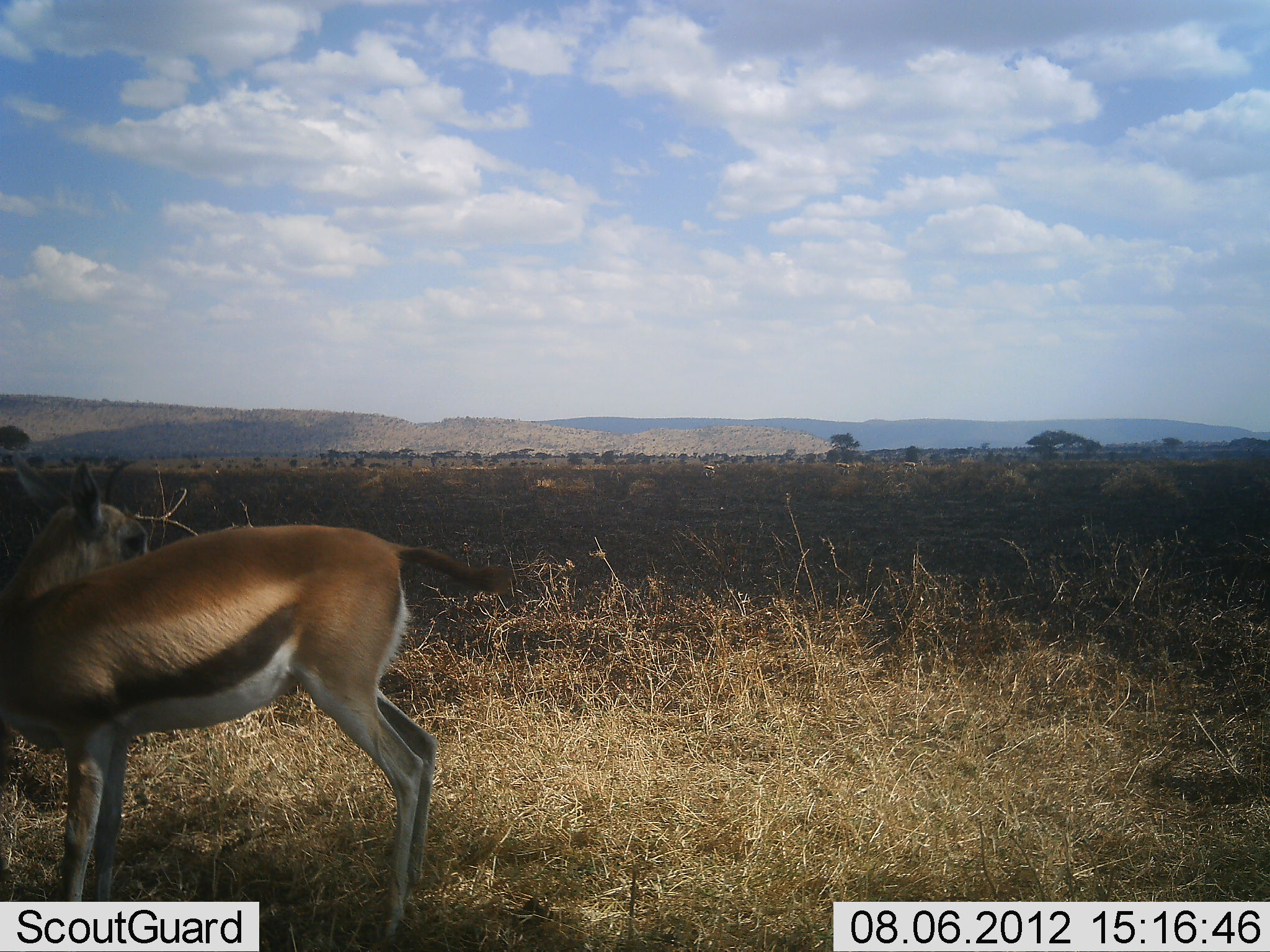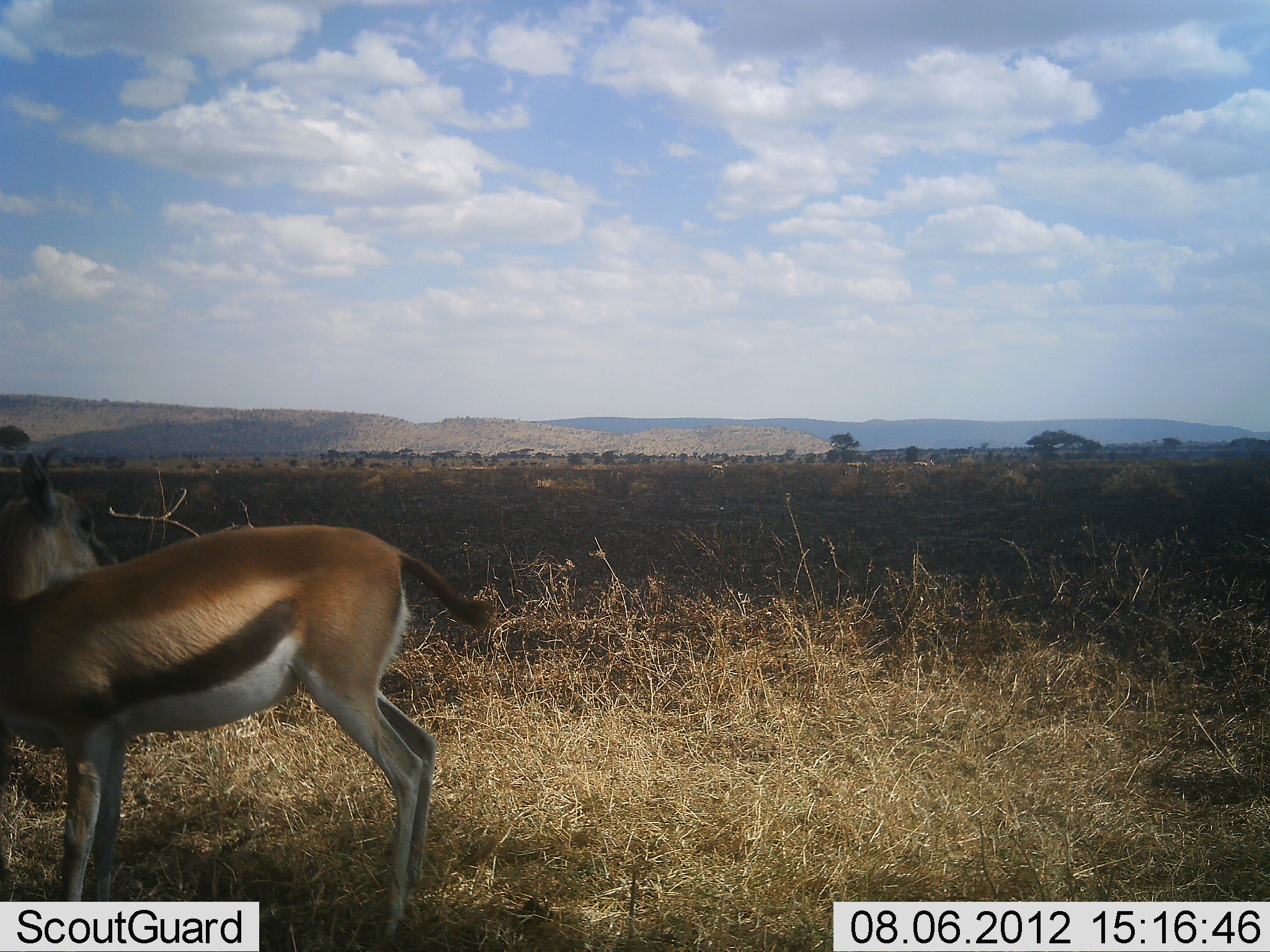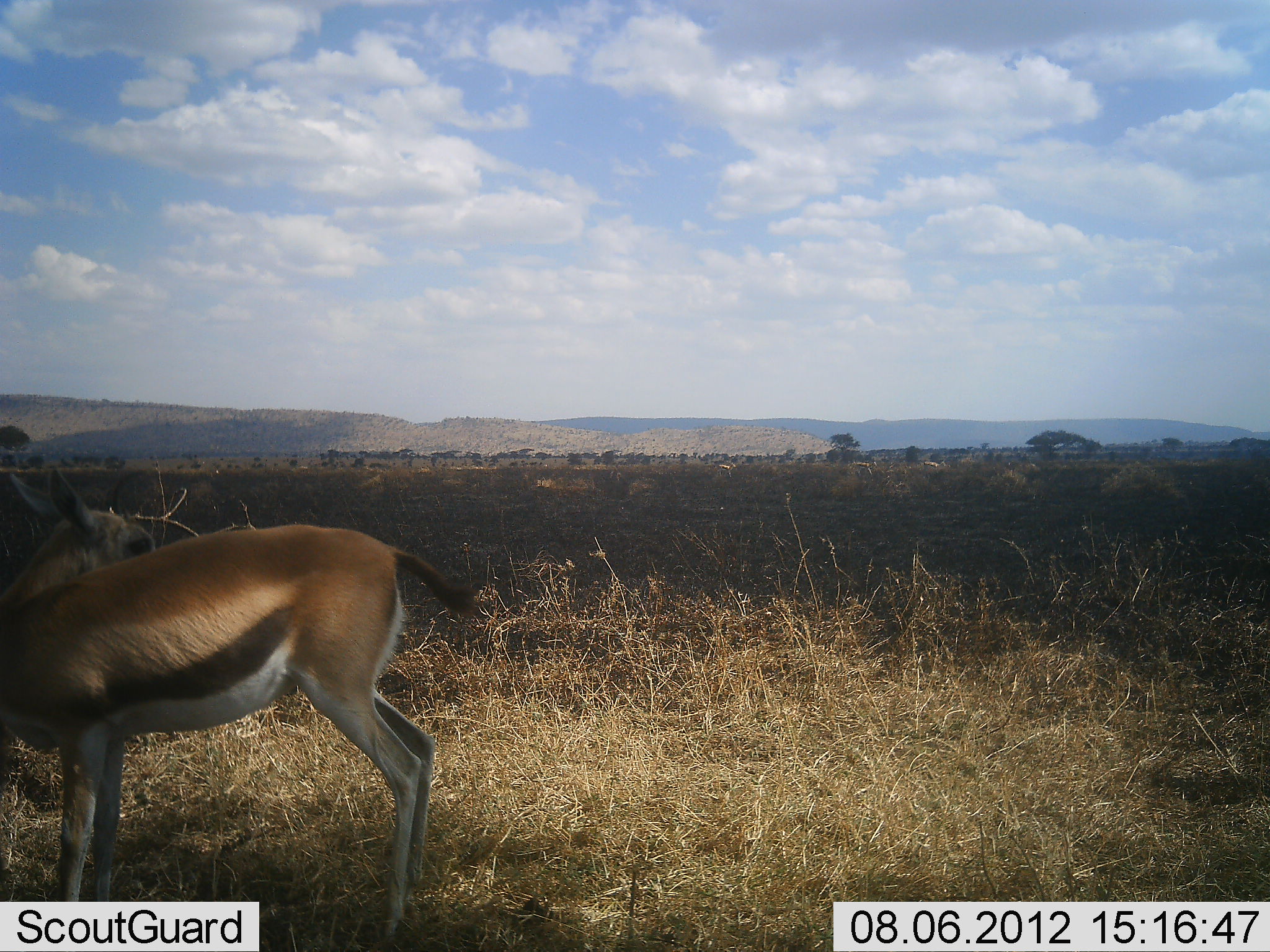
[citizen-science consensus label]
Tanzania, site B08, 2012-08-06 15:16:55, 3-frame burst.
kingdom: Animalia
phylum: Chordata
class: Mammalia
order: Artiodactyla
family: Bovidae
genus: Eudorcas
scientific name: Eudorcas thomsonii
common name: thomson's gazelle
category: gazellethomsons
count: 1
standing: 90%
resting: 0%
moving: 30%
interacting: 0%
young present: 0%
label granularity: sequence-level